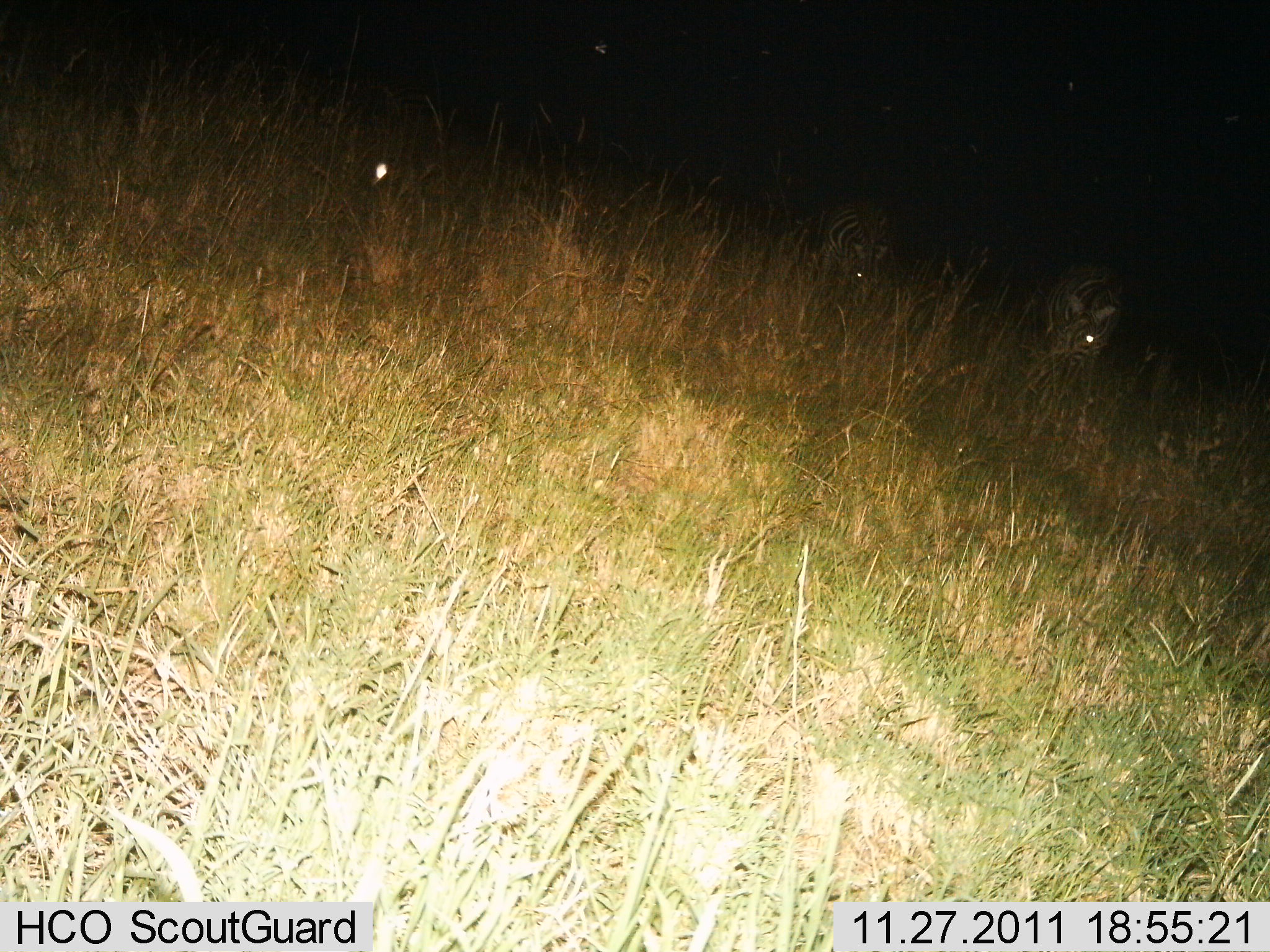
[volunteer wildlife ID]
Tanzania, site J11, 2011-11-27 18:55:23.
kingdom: Animalia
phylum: Chordata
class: Mammalia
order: Perissodactyla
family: Equidae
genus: Equus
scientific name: Equus quagga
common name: plains zebra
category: zebra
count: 2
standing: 42%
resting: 0%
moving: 17%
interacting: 0%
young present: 0%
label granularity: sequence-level